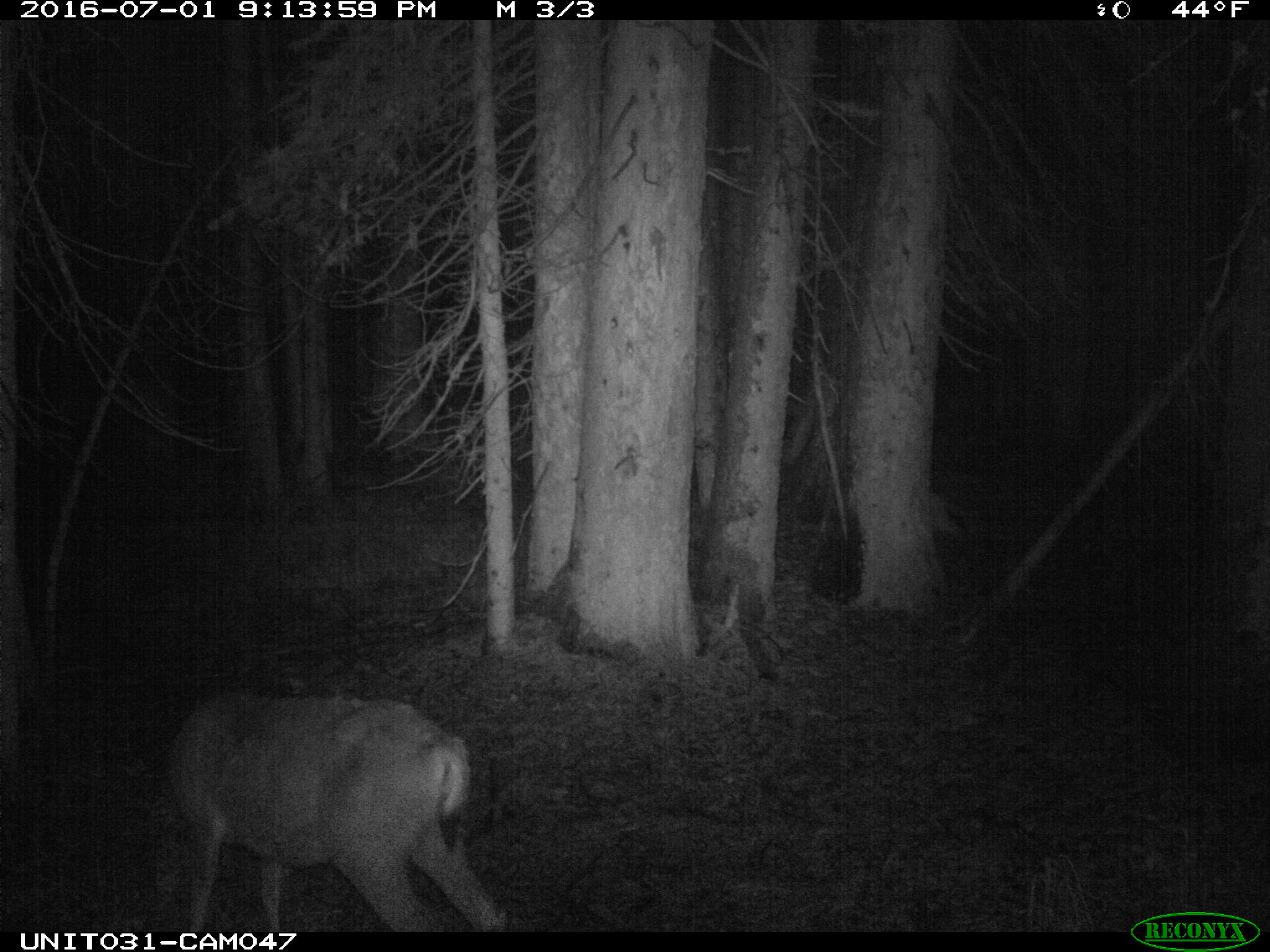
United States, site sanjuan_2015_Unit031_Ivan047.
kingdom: Animalia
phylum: Chordata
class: Mammalia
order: Artiodactyla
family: Cervidae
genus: Odocoileus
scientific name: Odocoileus hemionus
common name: mule deer